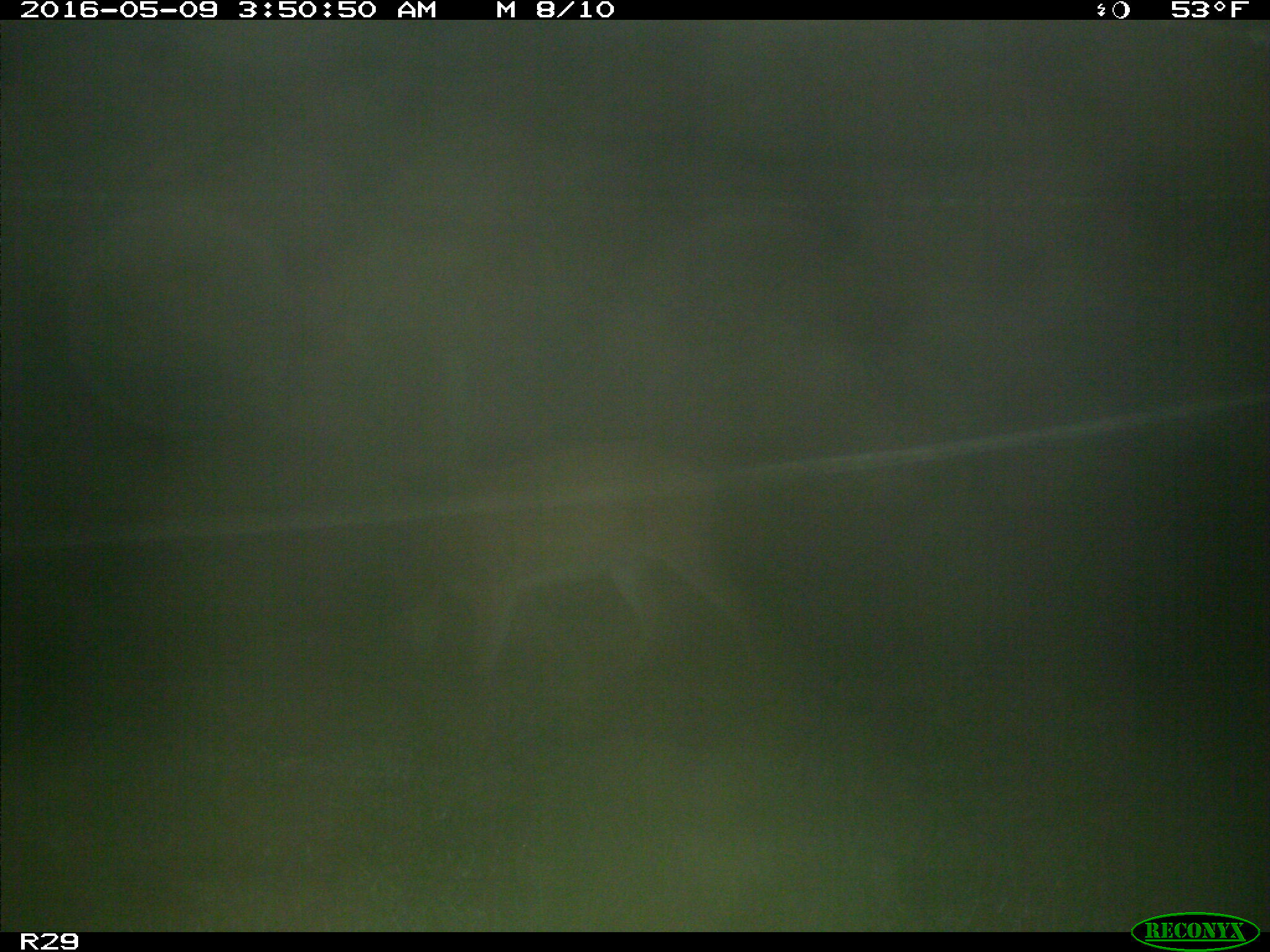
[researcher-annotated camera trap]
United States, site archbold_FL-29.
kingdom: Animalia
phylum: Chordata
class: Mammalia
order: Artiodactyla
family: Cervidae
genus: Odocoileus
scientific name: Odocoileus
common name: deer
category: unidentified deer